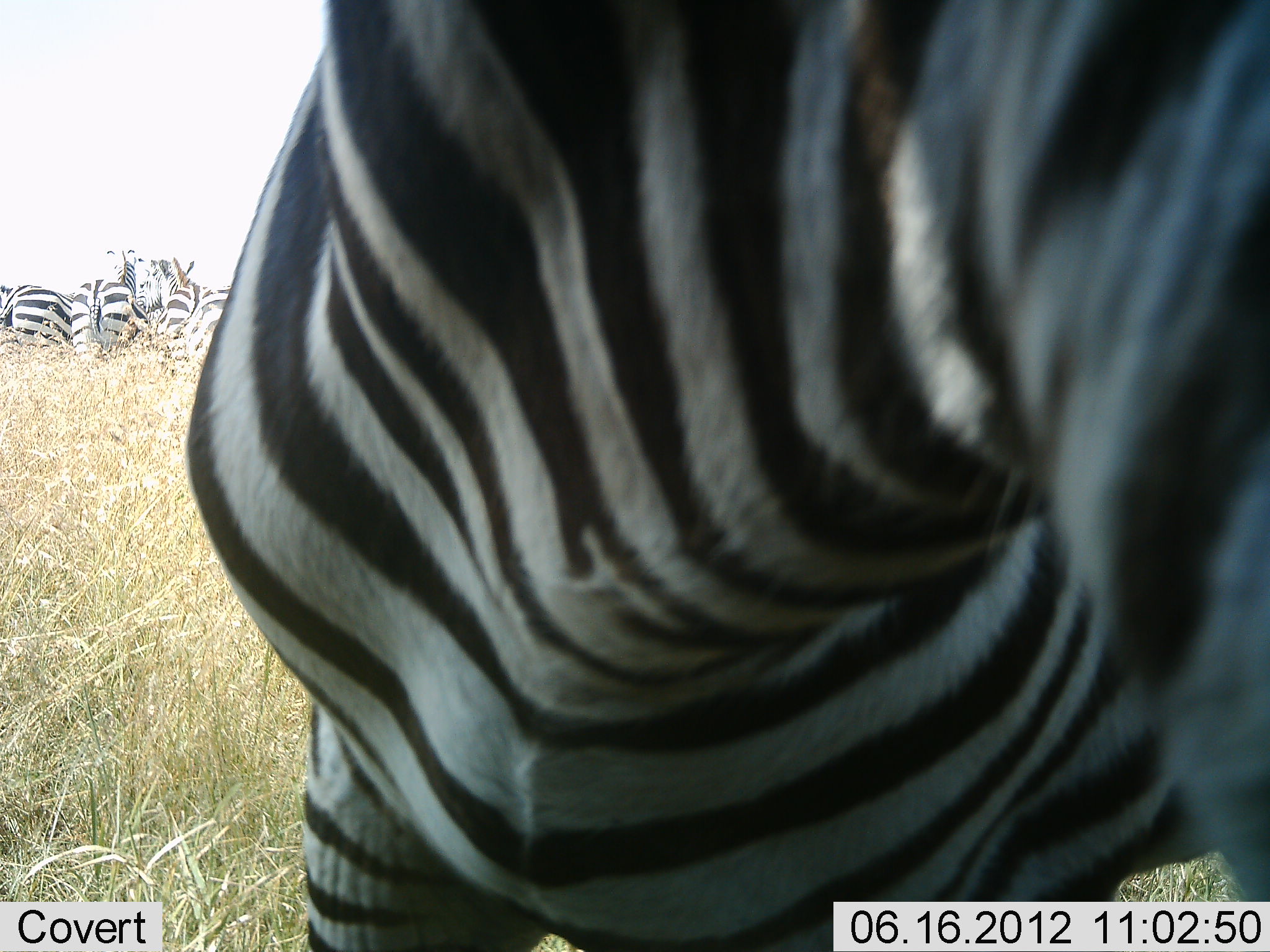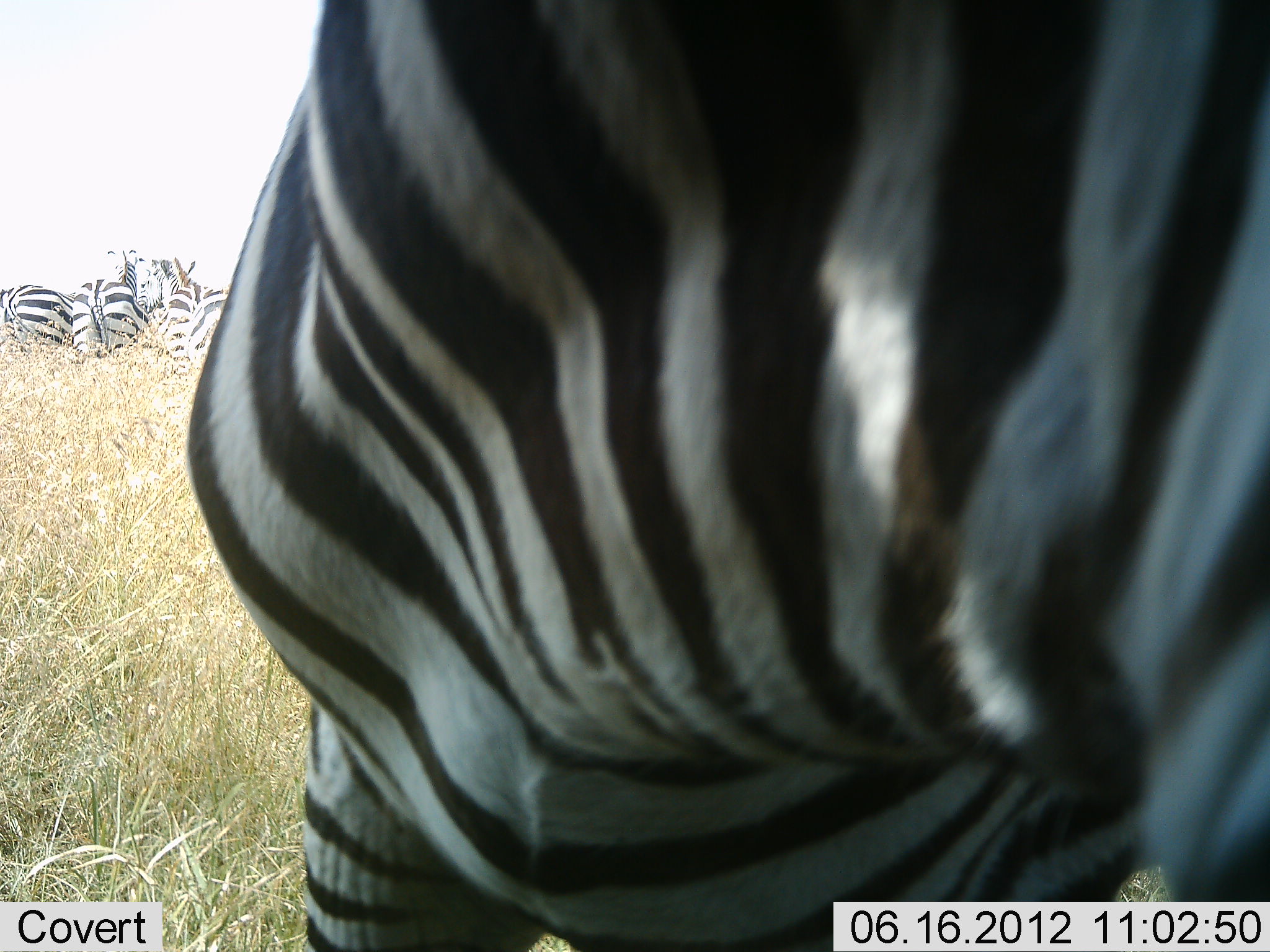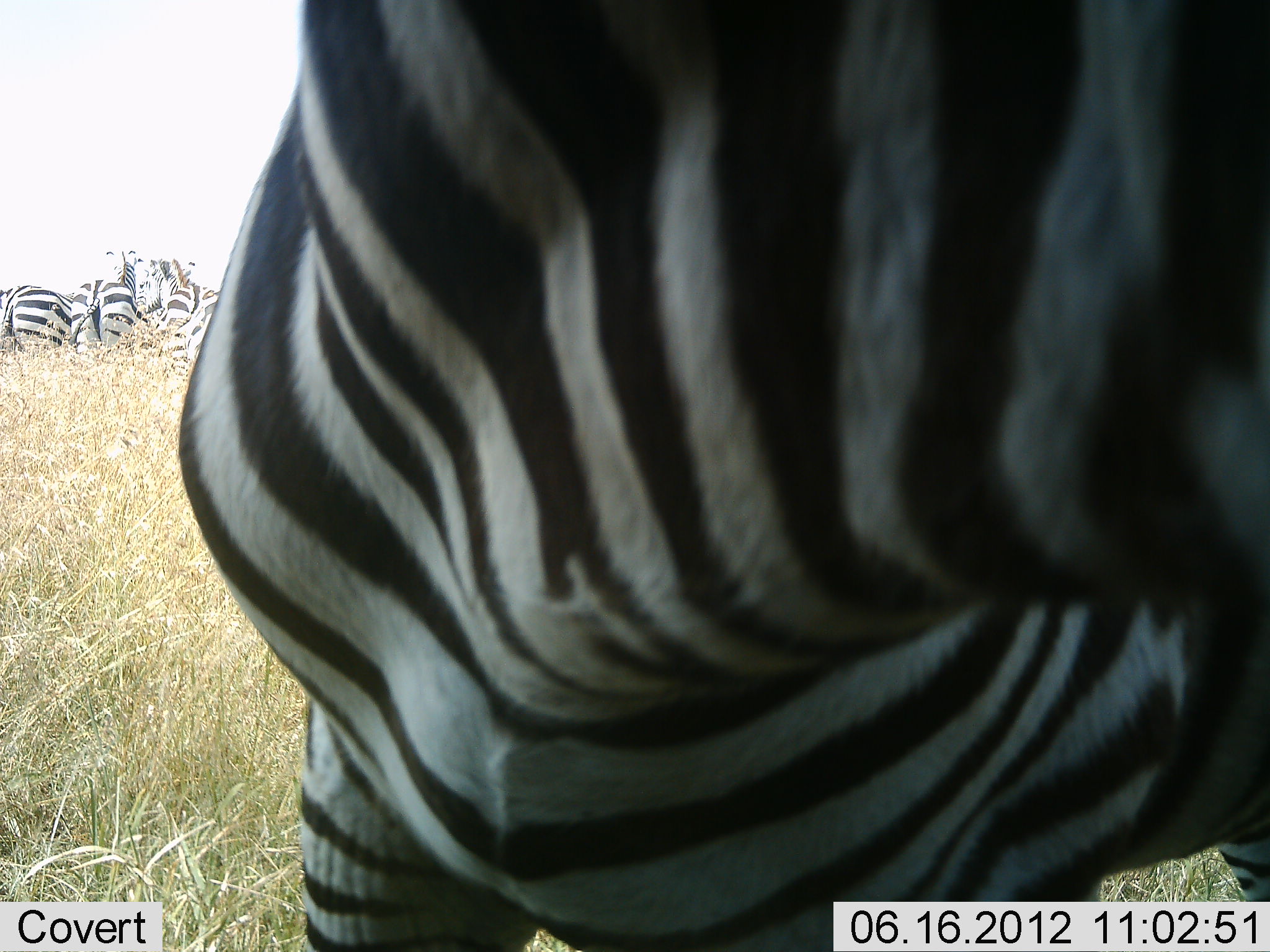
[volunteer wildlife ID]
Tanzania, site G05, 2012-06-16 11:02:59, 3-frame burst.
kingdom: Animalia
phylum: Chordata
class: Mammalia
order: Perissodactyla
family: Equidae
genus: Equus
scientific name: Equus quagga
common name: plains zebra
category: zebra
Zebra (plains zebra) (Equus quagga), count 5. Behavior (volunteer vote fractions): standing 80%, resting 20%, moving 0%, interacting 0%. Young present (vote fraction): 0%. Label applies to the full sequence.